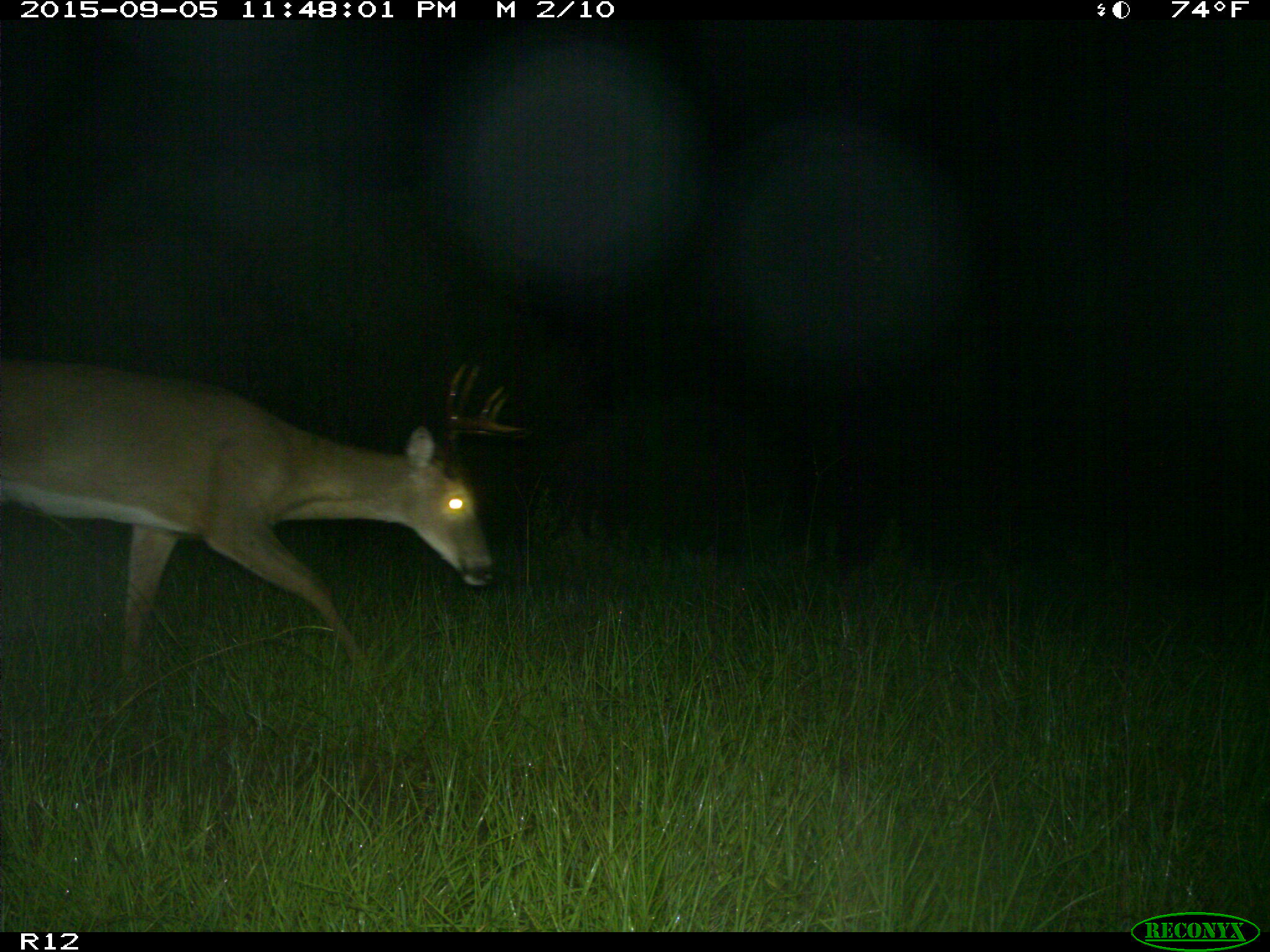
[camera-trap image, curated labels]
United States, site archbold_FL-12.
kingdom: Animalia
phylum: Chordata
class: Mammalia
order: Artiodactyla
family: Cervidae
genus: Odocoileus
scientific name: Odocoileus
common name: deer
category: unidentified deer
Unidentified deer (deer) (Odocoileus).